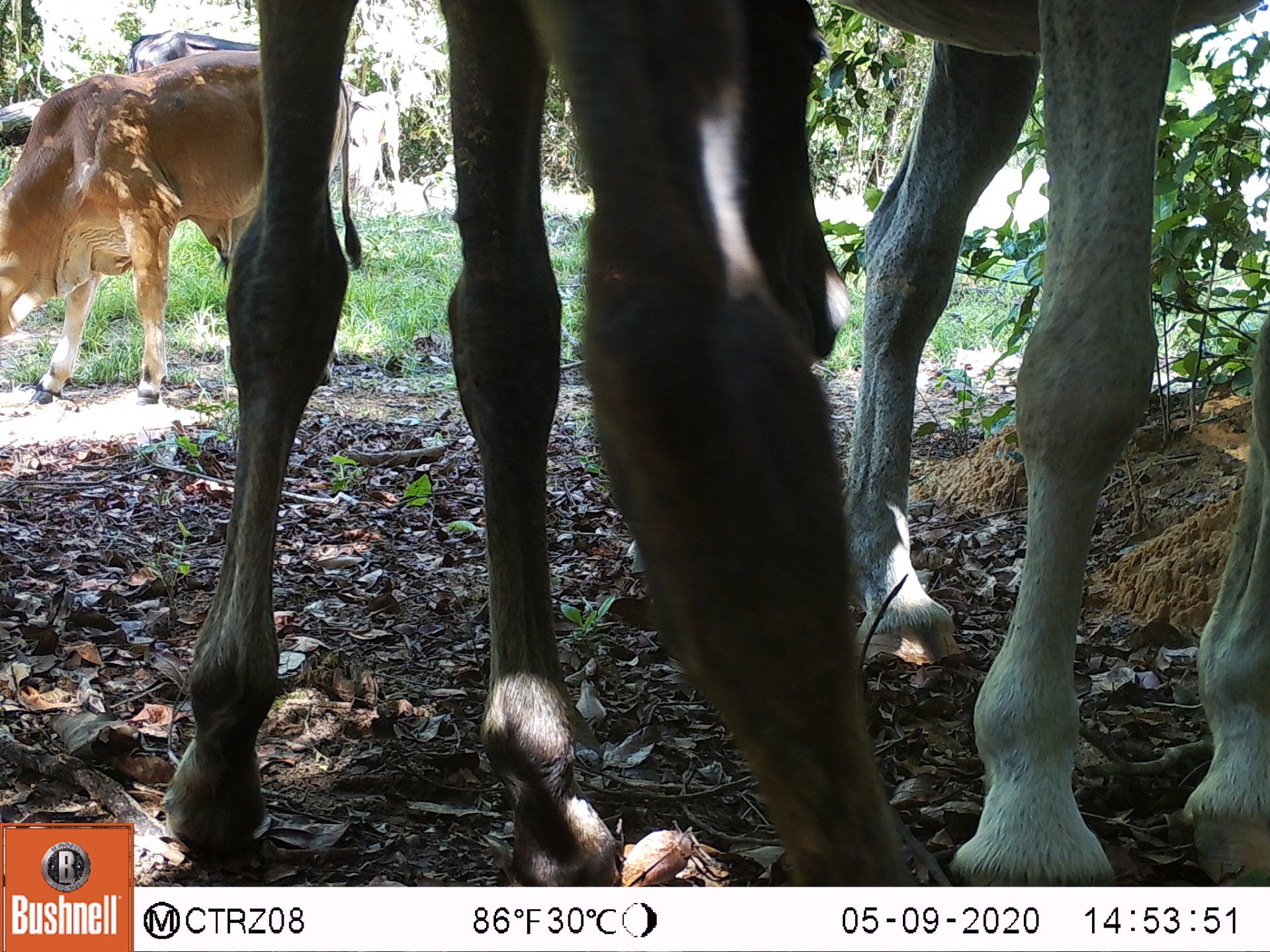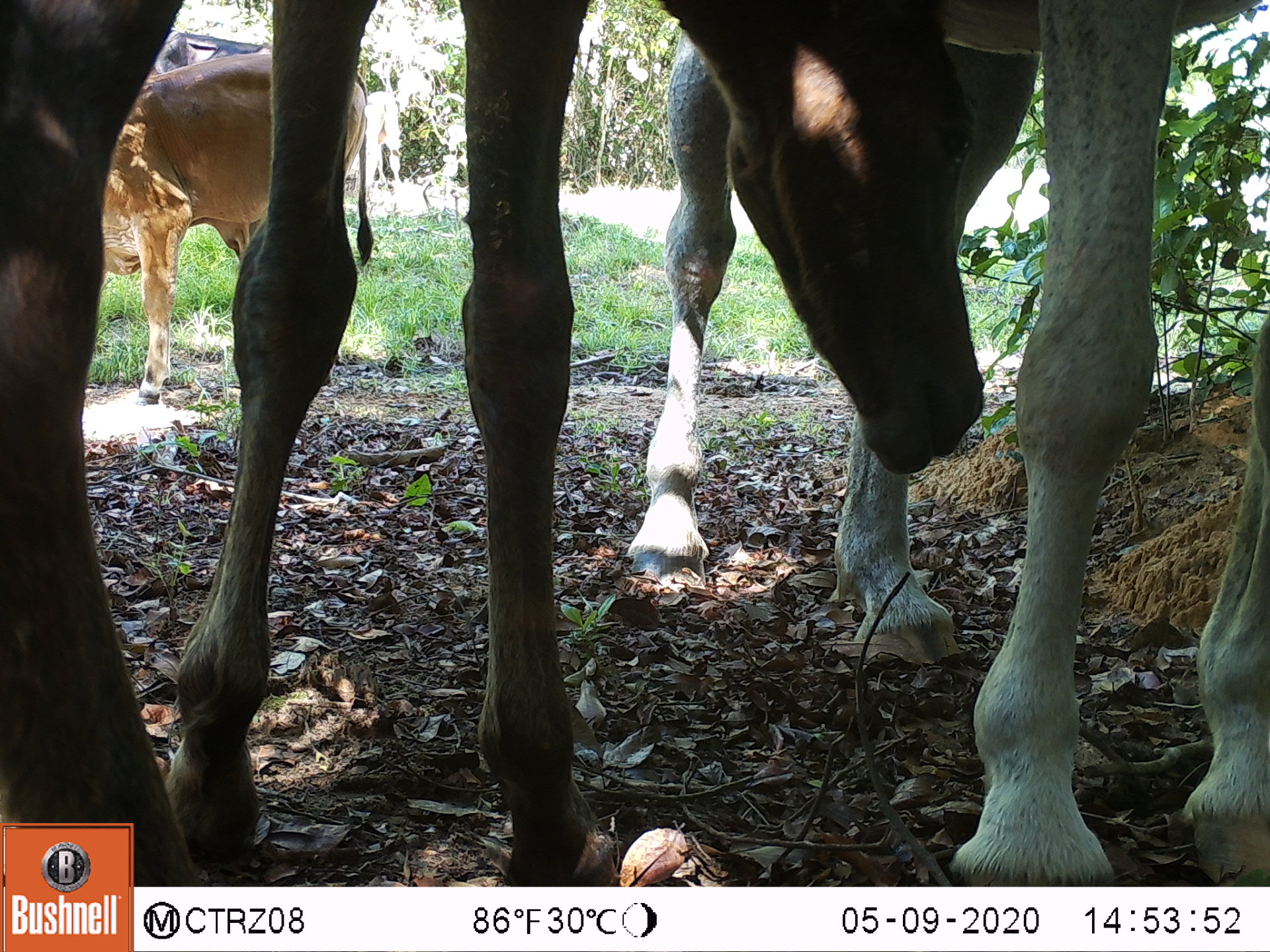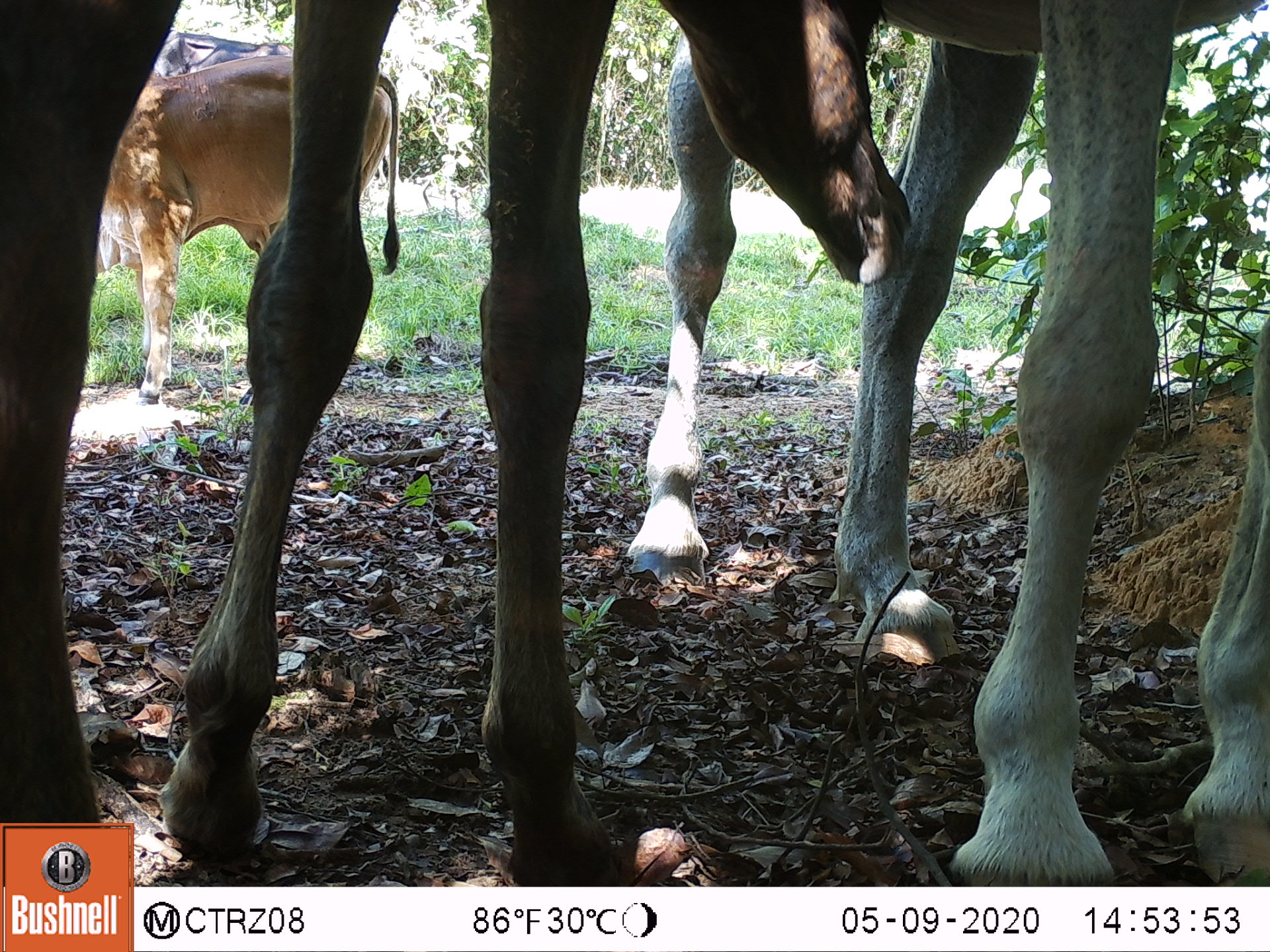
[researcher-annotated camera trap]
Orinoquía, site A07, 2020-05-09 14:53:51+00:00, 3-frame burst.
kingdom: Animalia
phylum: Chordata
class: Mammalia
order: Perissodactyla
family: Equidae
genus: Equus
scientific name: Equus caballus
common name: domestic horse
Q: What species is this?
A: Domestic horse (Equus caballus).